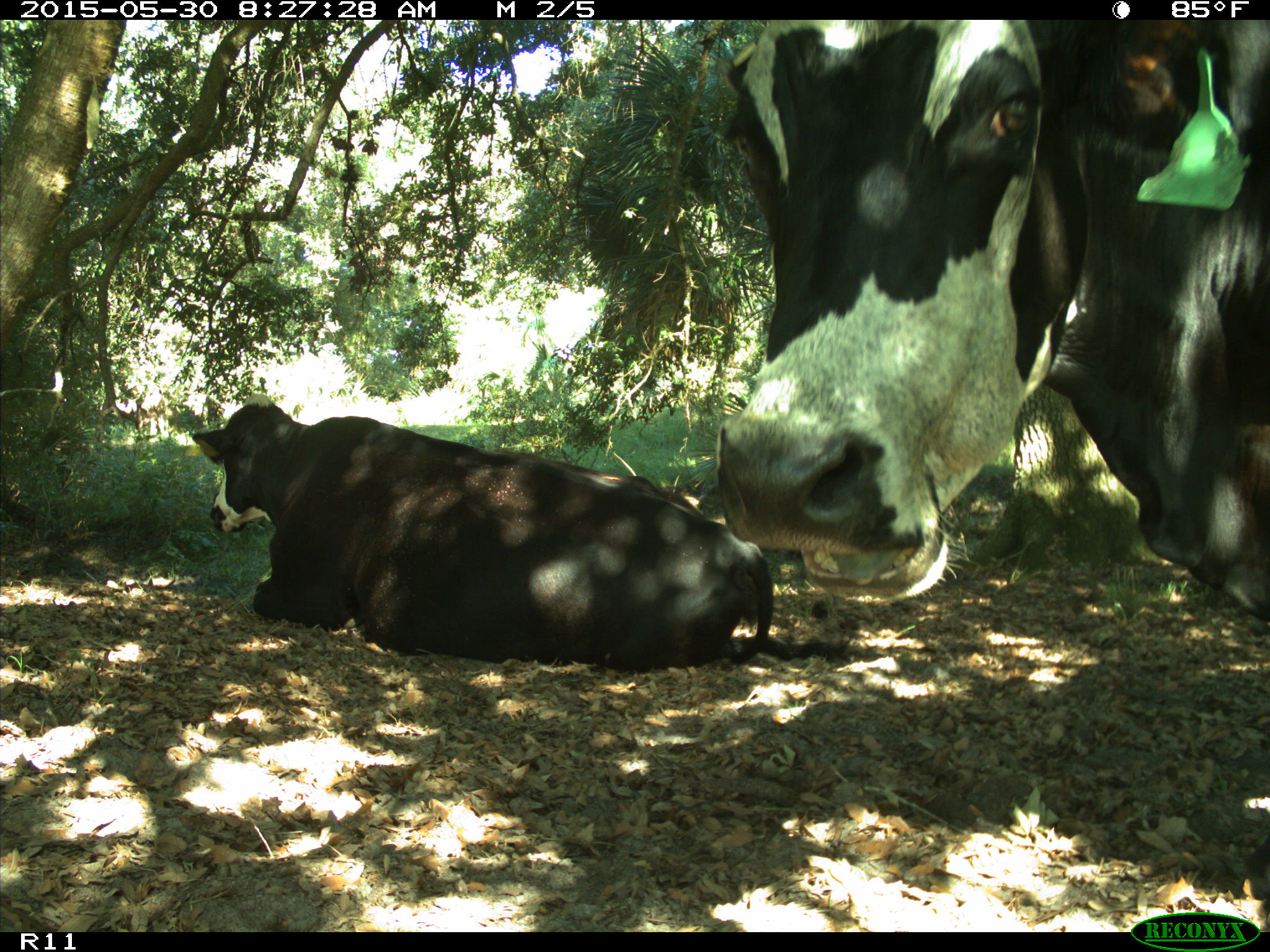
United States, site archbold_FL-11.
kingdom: Animalia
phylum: Chordata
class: Mammalia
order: Artiodactyla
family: Bovidae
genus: Bos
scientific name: Bos taurus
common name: domestic cow